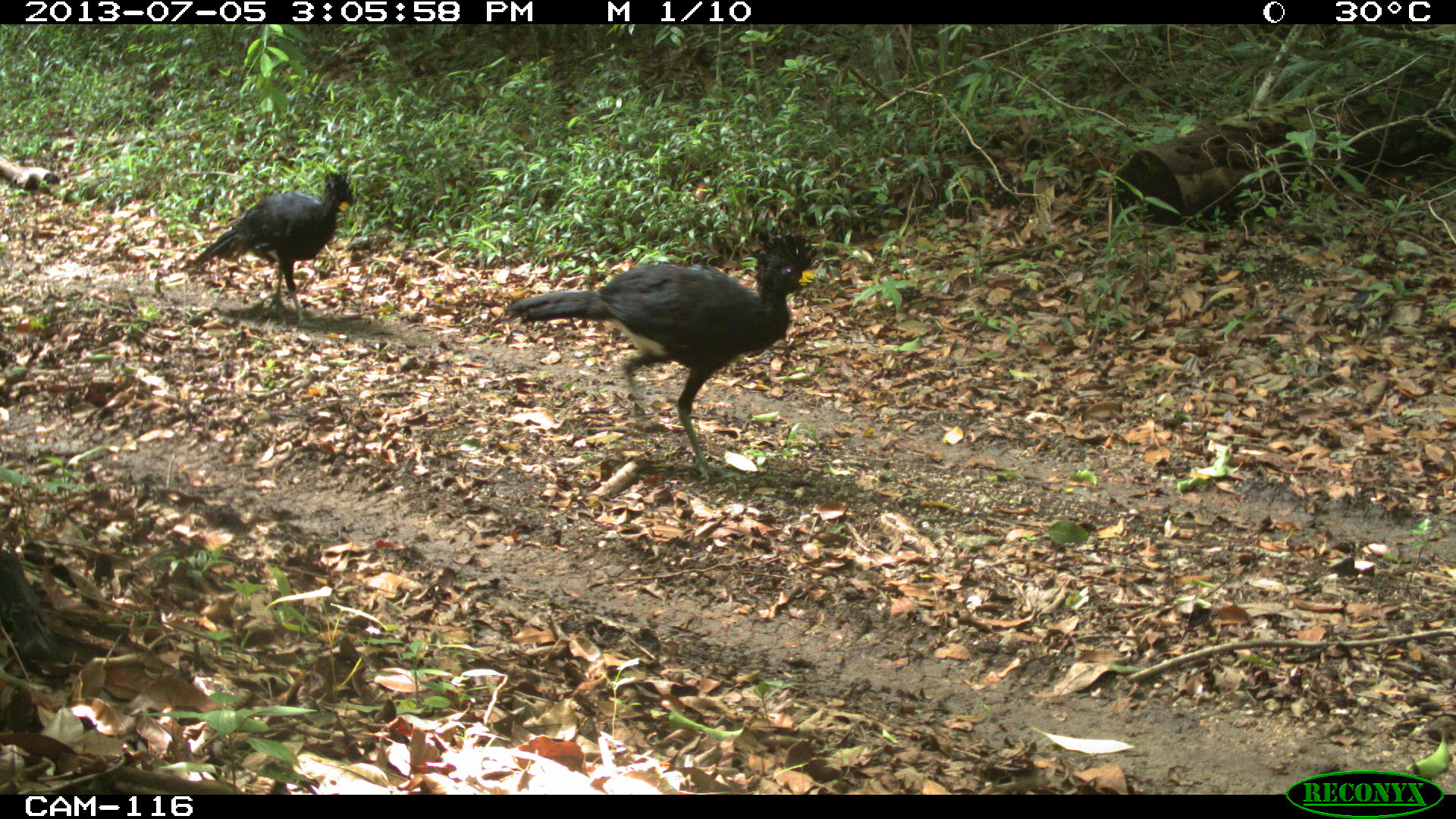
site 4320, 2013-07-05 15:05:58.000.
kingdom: Animalia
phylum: Chordata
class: Aves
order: Galliformes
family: Cracidae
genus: Crax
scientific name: Crax rubra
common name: great curassow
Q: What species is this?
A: Crax rubra (great curassow).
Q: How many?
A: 2.